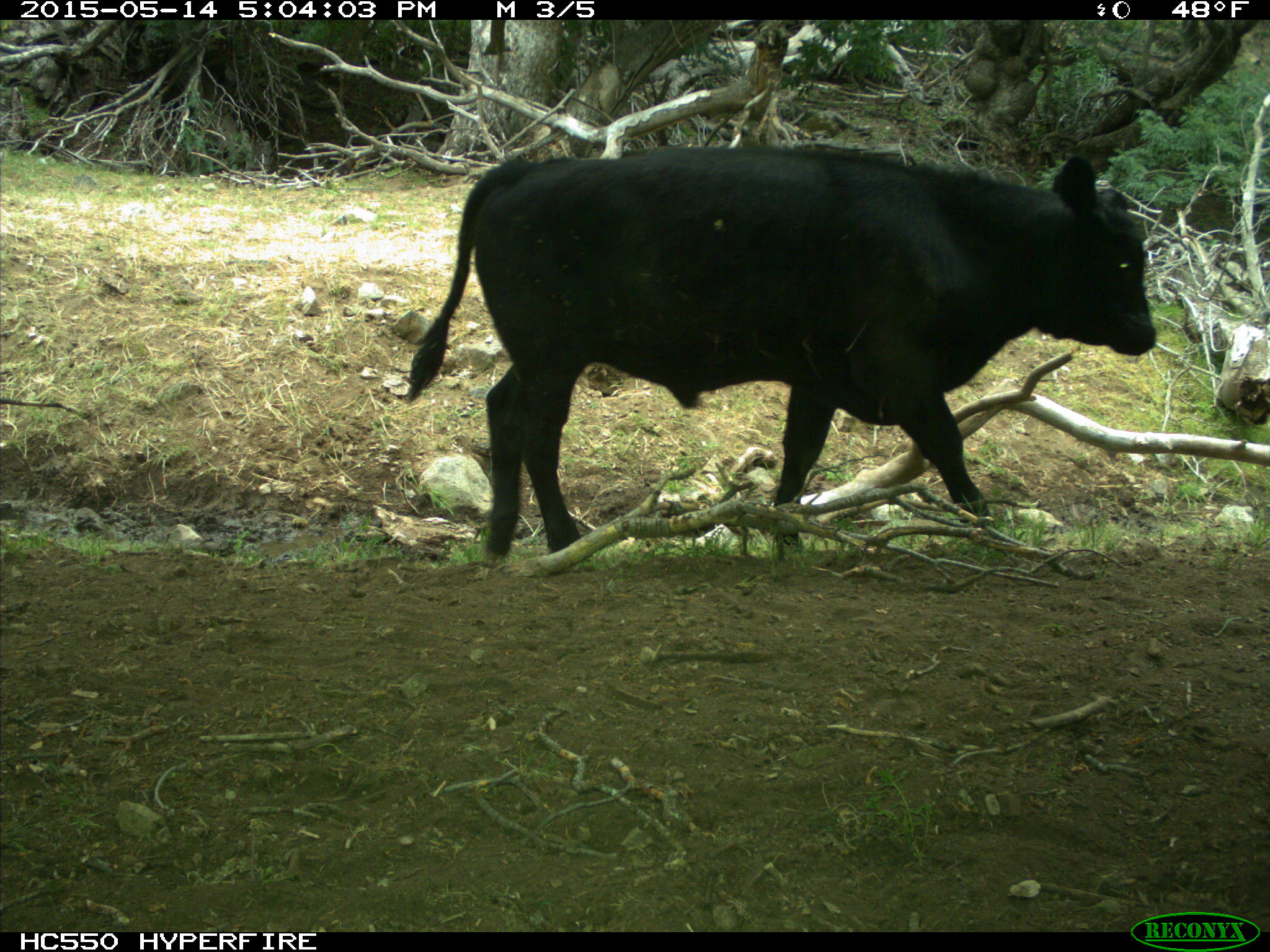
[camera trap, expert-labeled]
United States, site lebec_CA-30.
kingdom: Animalia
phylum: Chordata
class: Mammalia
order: Artiodactyla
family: Bovidae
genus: Bos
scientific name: Bos taurus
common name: domestic cow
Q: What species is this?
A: Bos taurus (domestic cow).